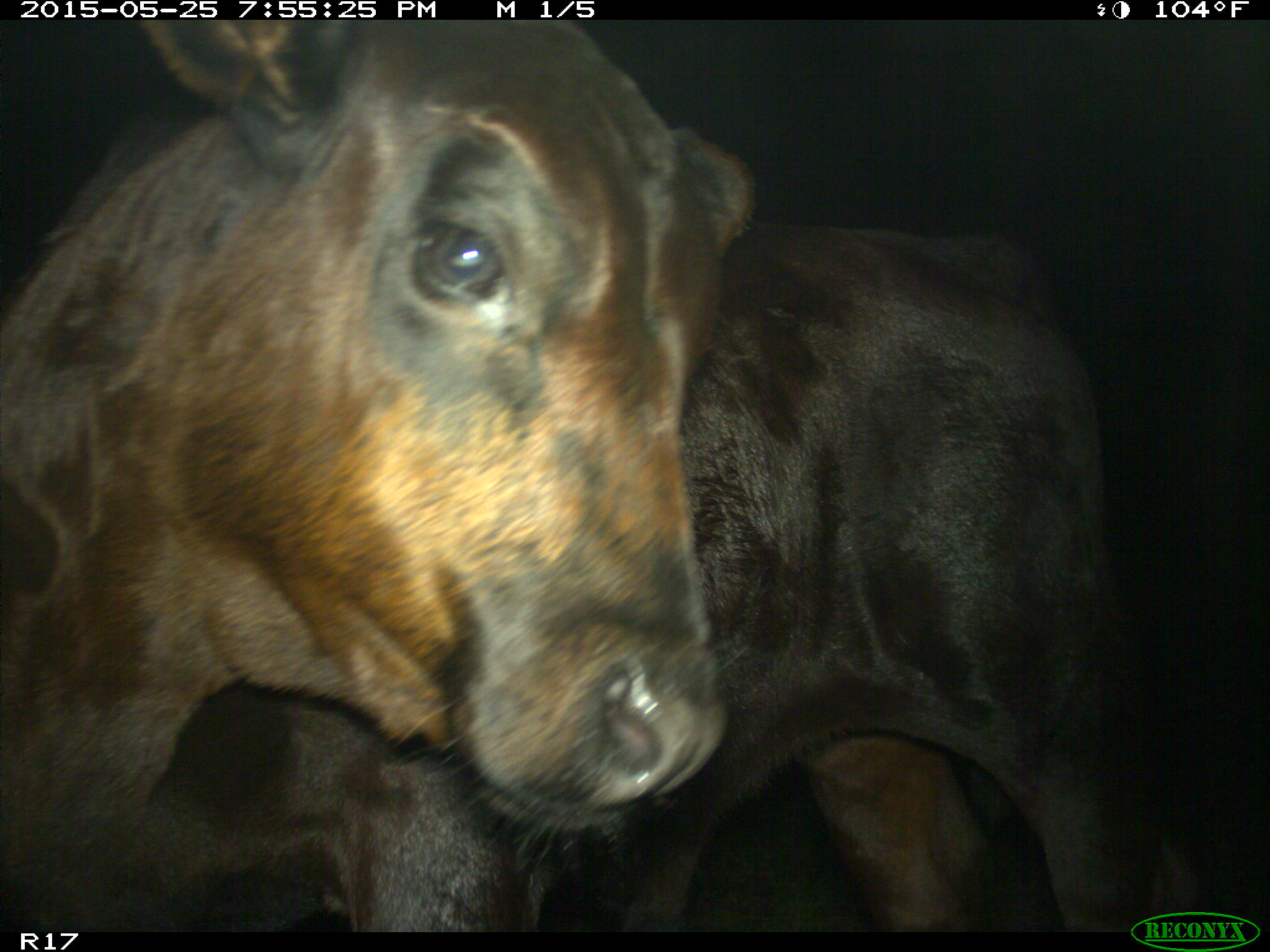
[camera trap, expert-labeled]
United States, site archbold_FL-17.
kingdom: Animalia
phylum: Chordata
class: Mammalia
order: Artiodactyla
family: Bovidae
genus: Bos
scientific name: Bos taurus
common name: domestic cow